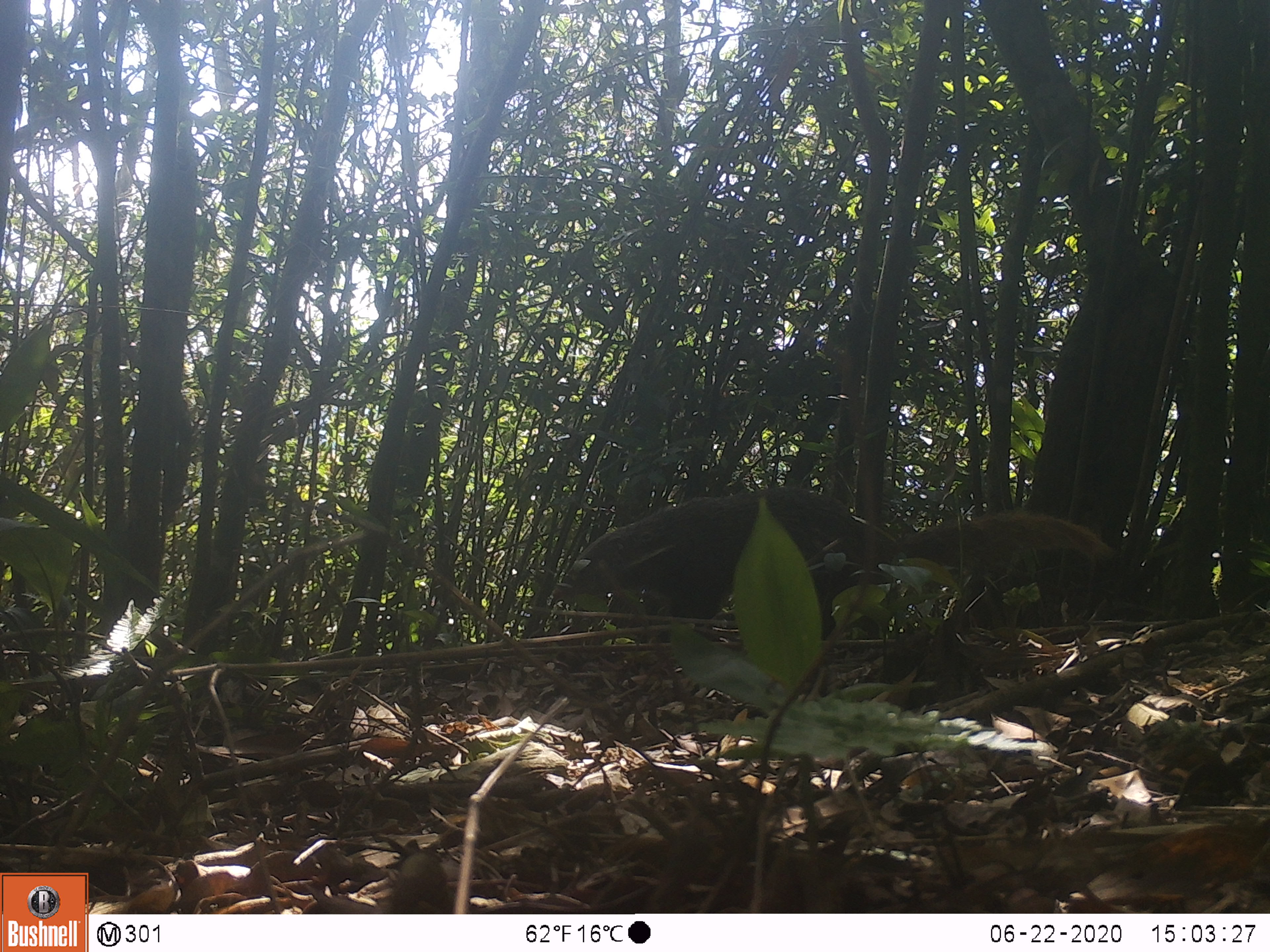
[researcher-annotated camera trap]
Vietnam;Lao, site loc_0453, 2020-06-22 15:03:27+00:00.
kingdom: Animalia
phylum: Chordata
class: Mammalia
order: Carnivora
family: Herpestidae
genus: Urva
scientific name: Urva urva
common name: crab-eating mongoose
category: crab eating mongoose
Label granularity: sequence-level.